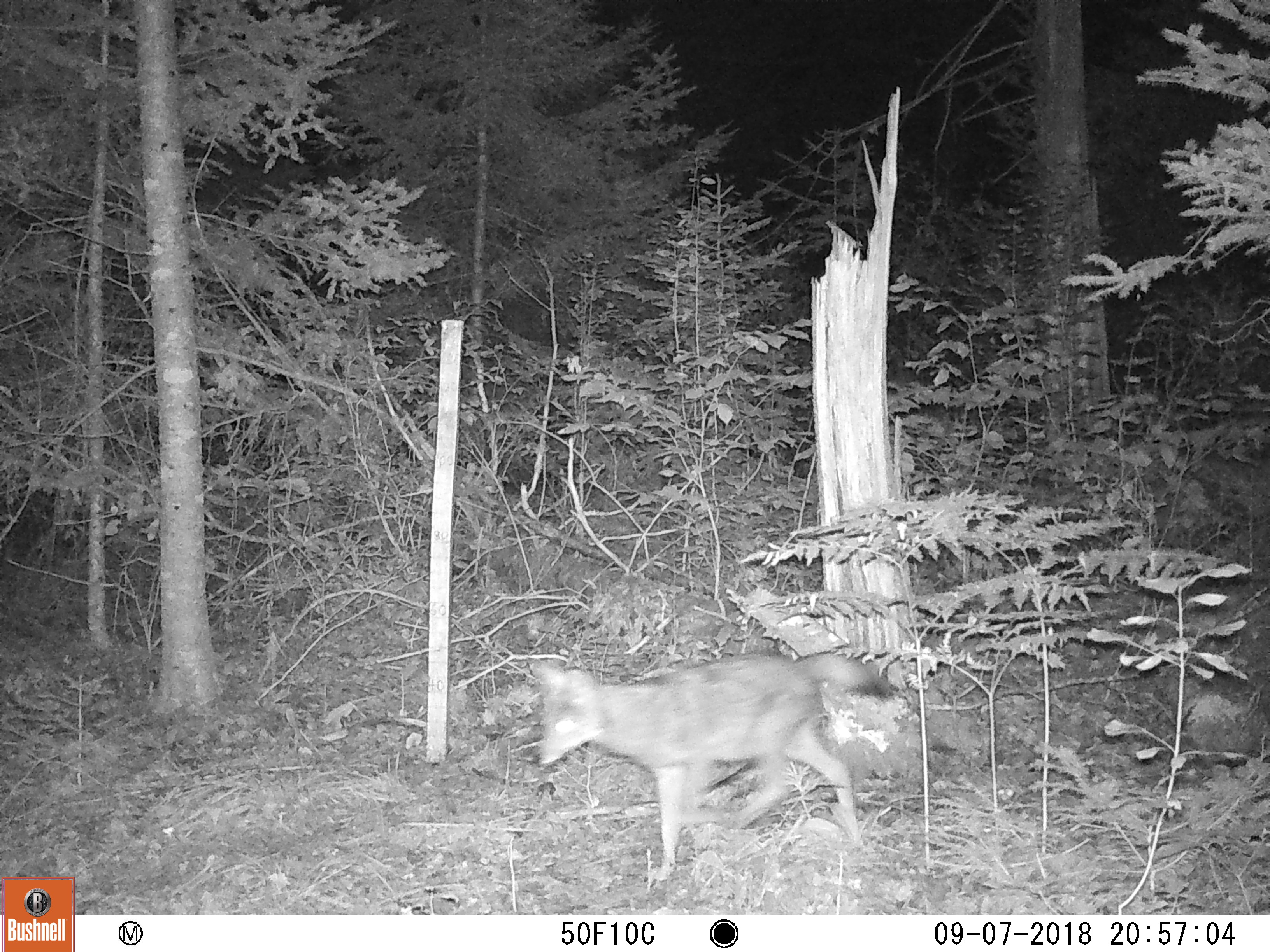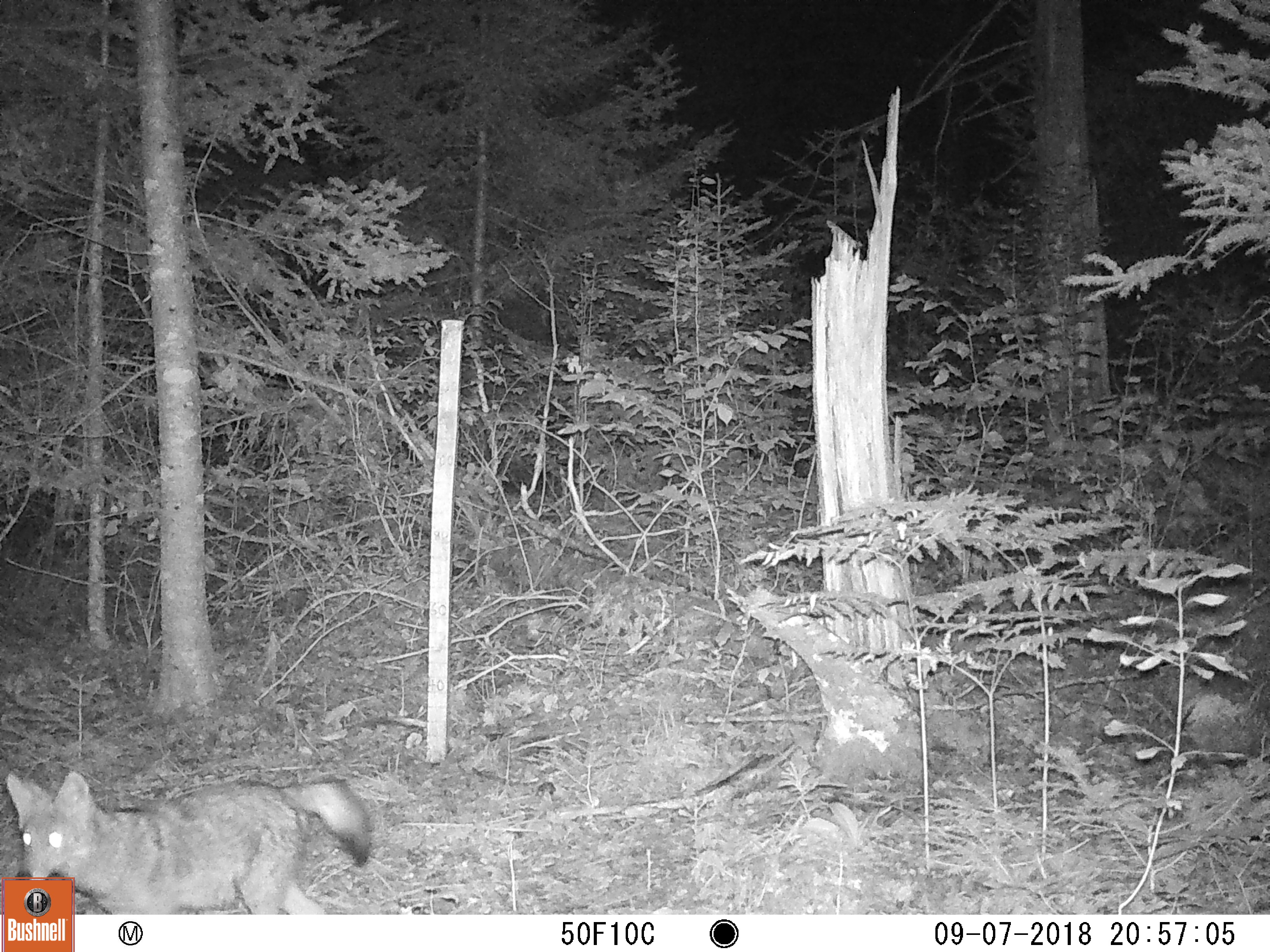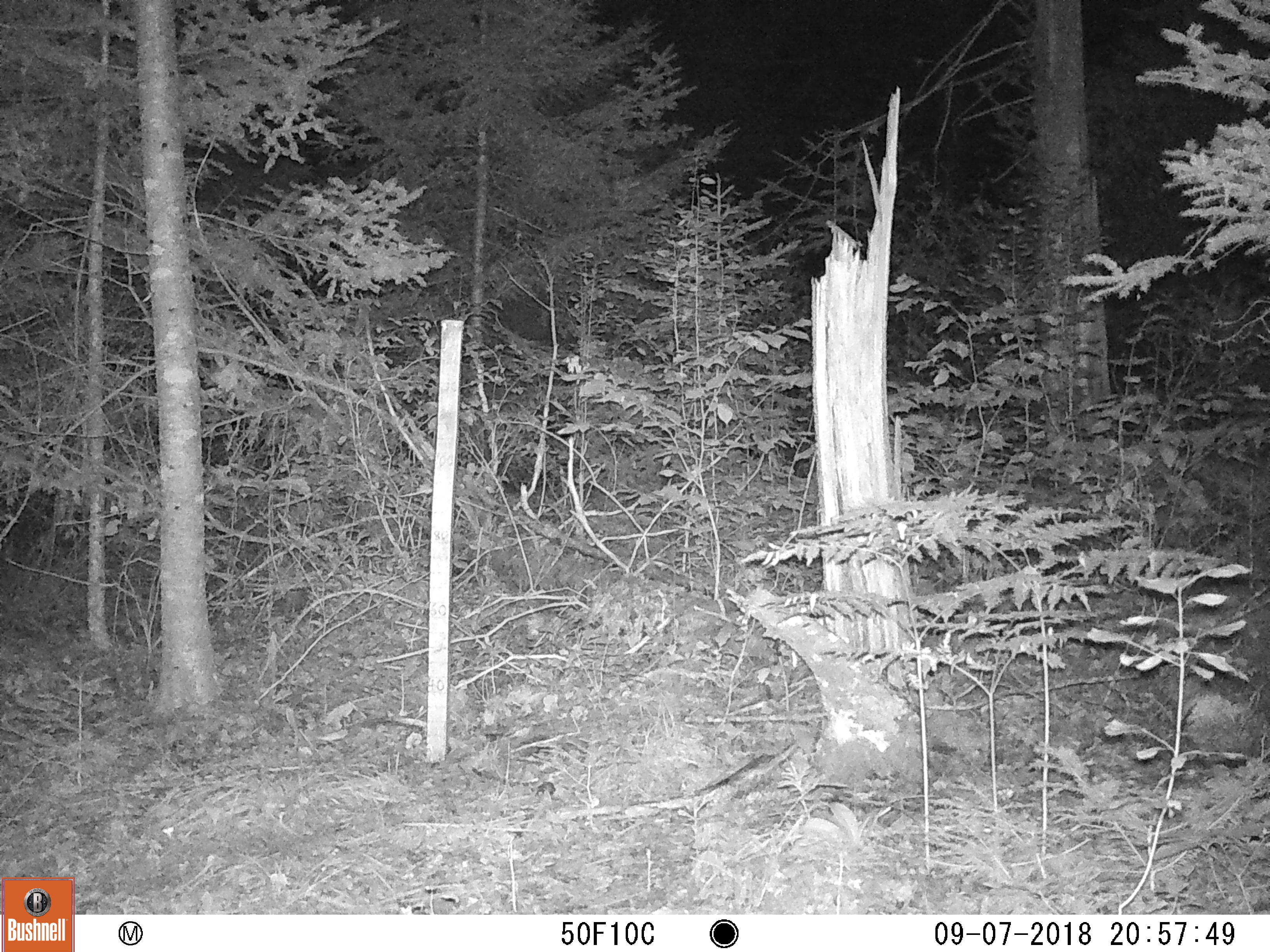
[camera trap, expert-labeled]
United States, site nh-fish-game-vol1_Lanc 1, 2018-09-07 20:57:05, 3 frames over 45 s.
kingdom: Animalia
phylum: Chordata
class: Mammalia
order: Carnivora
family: Canidae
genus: Canis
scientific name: Canis latrans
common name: coyote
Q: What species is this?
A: Coyote (Canis latrans).